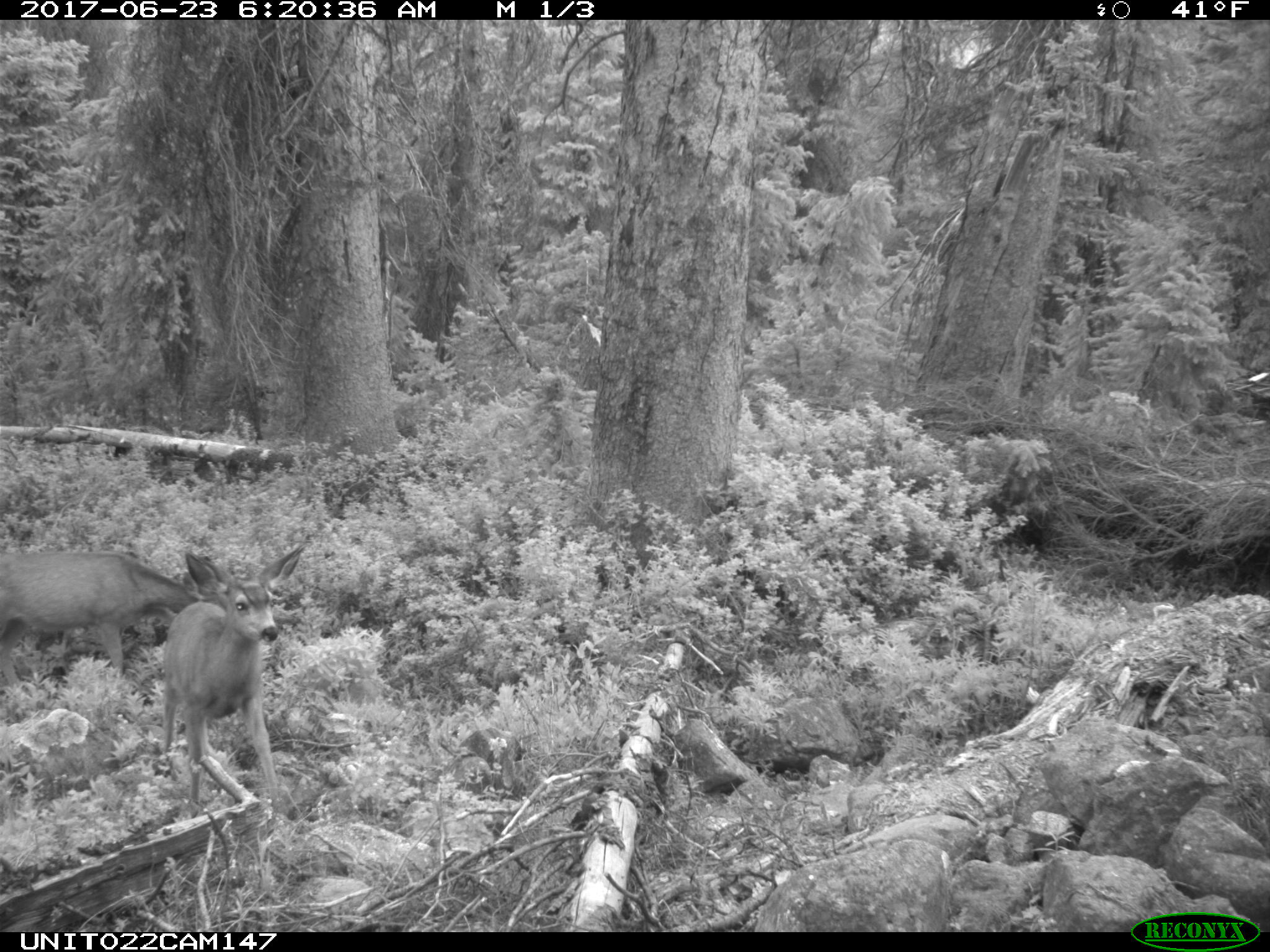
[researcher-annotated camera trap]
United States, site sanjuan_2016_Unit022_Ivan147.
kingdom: Animalia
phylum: Chordata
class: Mammalia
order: Artiodactyla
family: Cervidae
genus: Odocoileus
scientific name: Odocoileus hemionus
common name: mule deer